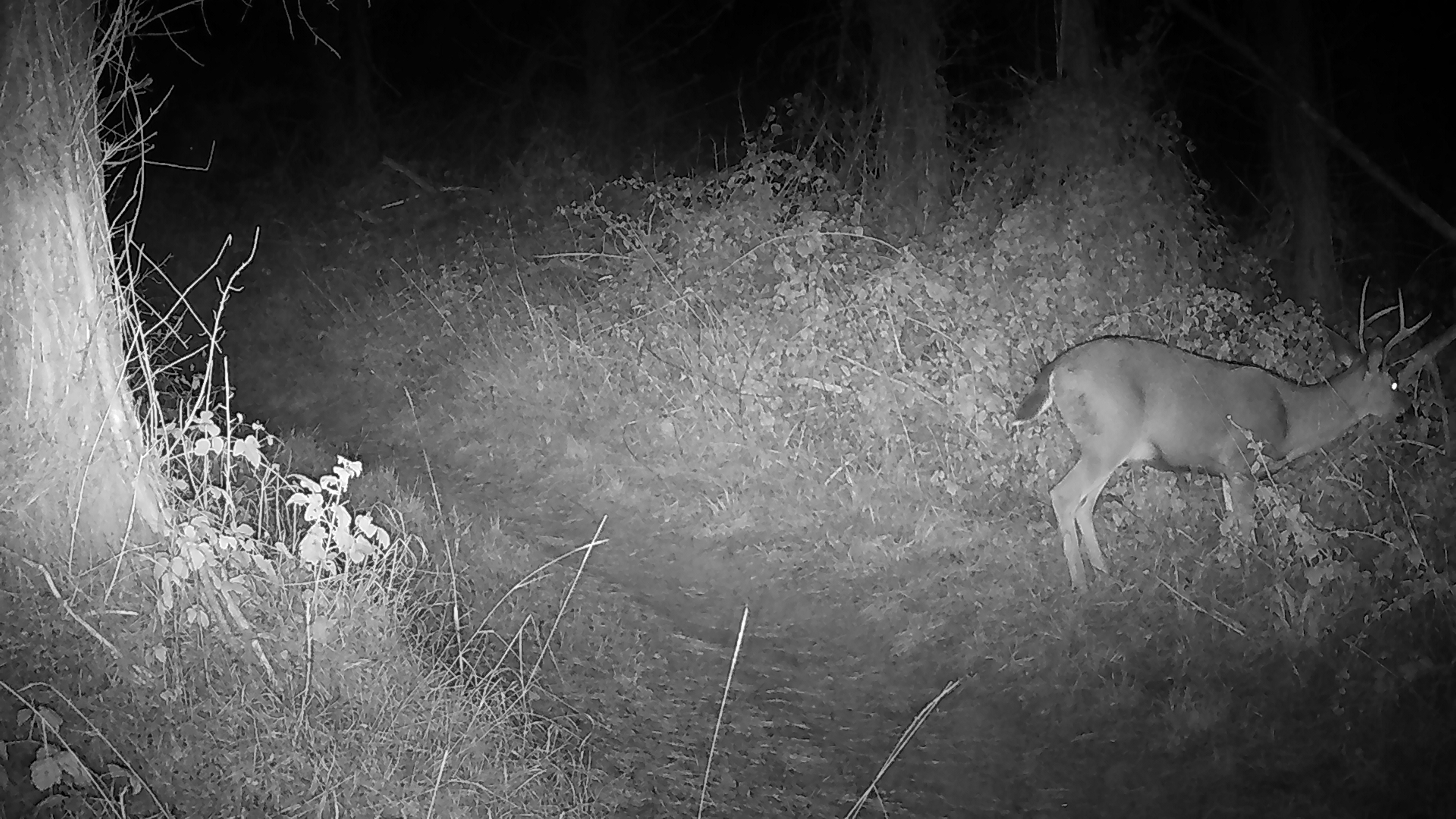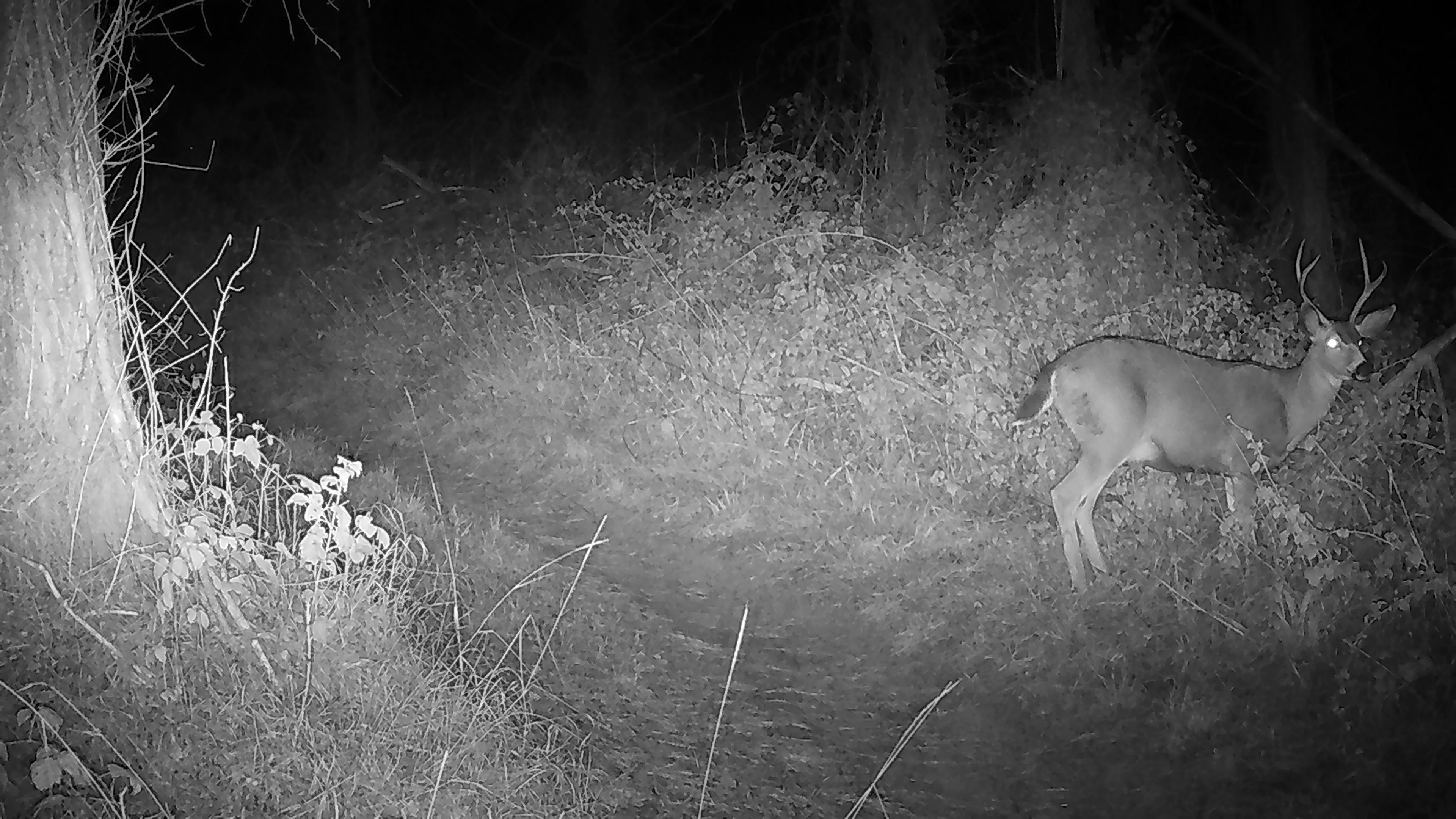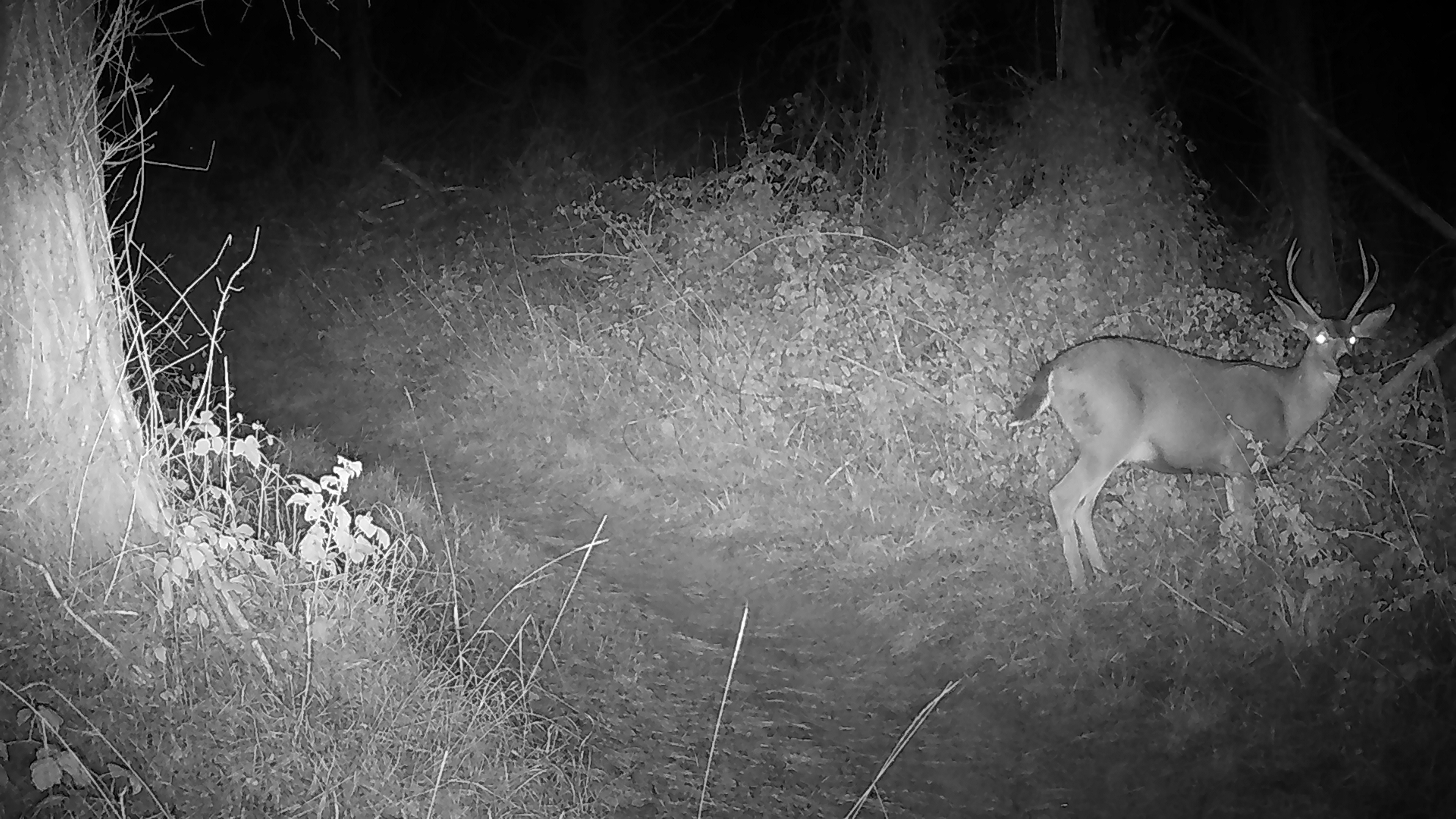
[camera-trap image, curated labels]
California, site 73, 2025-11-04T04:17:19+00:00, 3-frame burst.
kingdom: Animalia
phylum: Chordata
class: Mammalia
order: Artiodactyla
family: Cervidae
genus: Odocoileus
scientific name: Odocoileus hemionus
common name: mule deer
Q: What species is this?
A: Mule deer (Odocoileus hemionus).